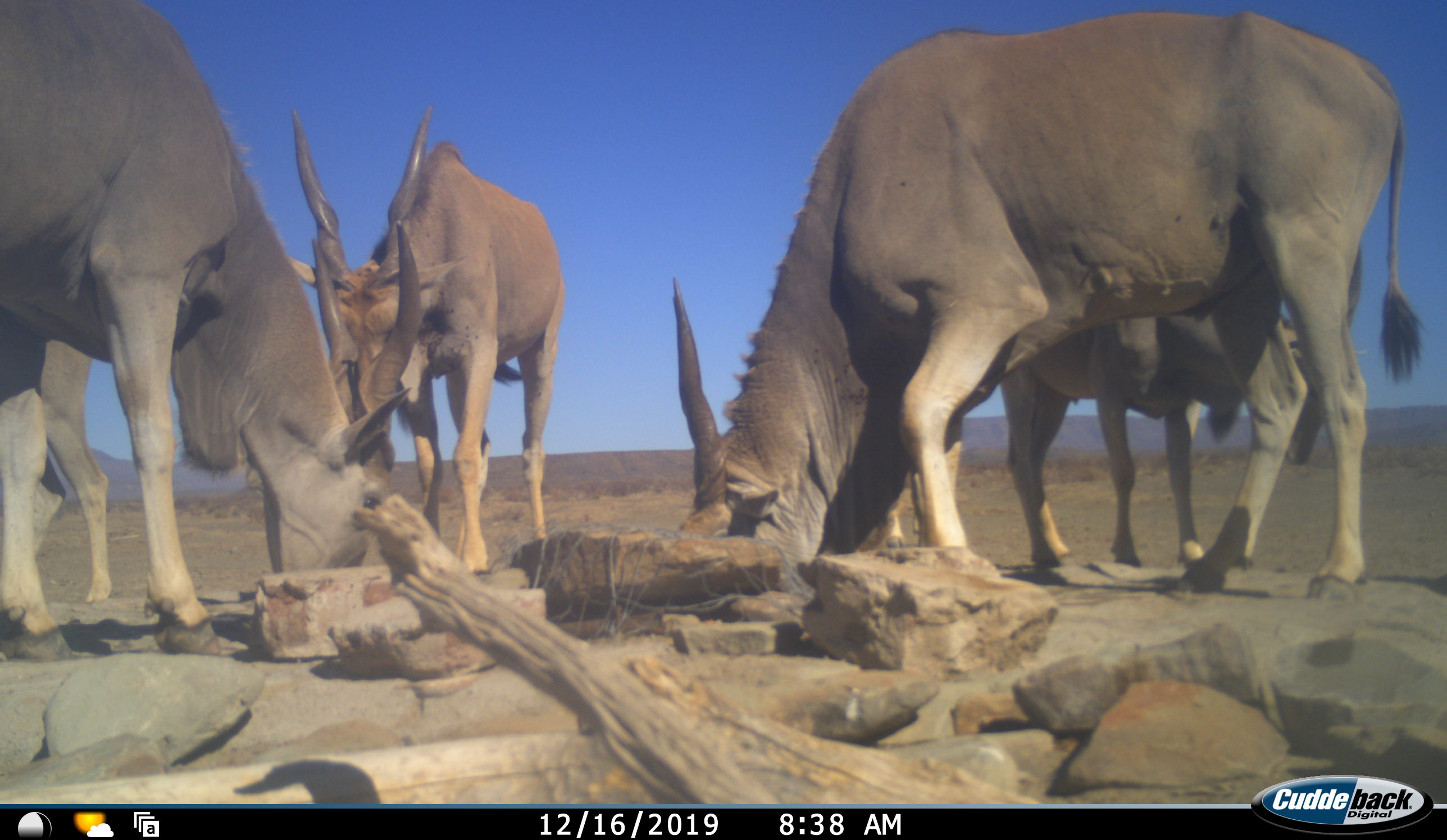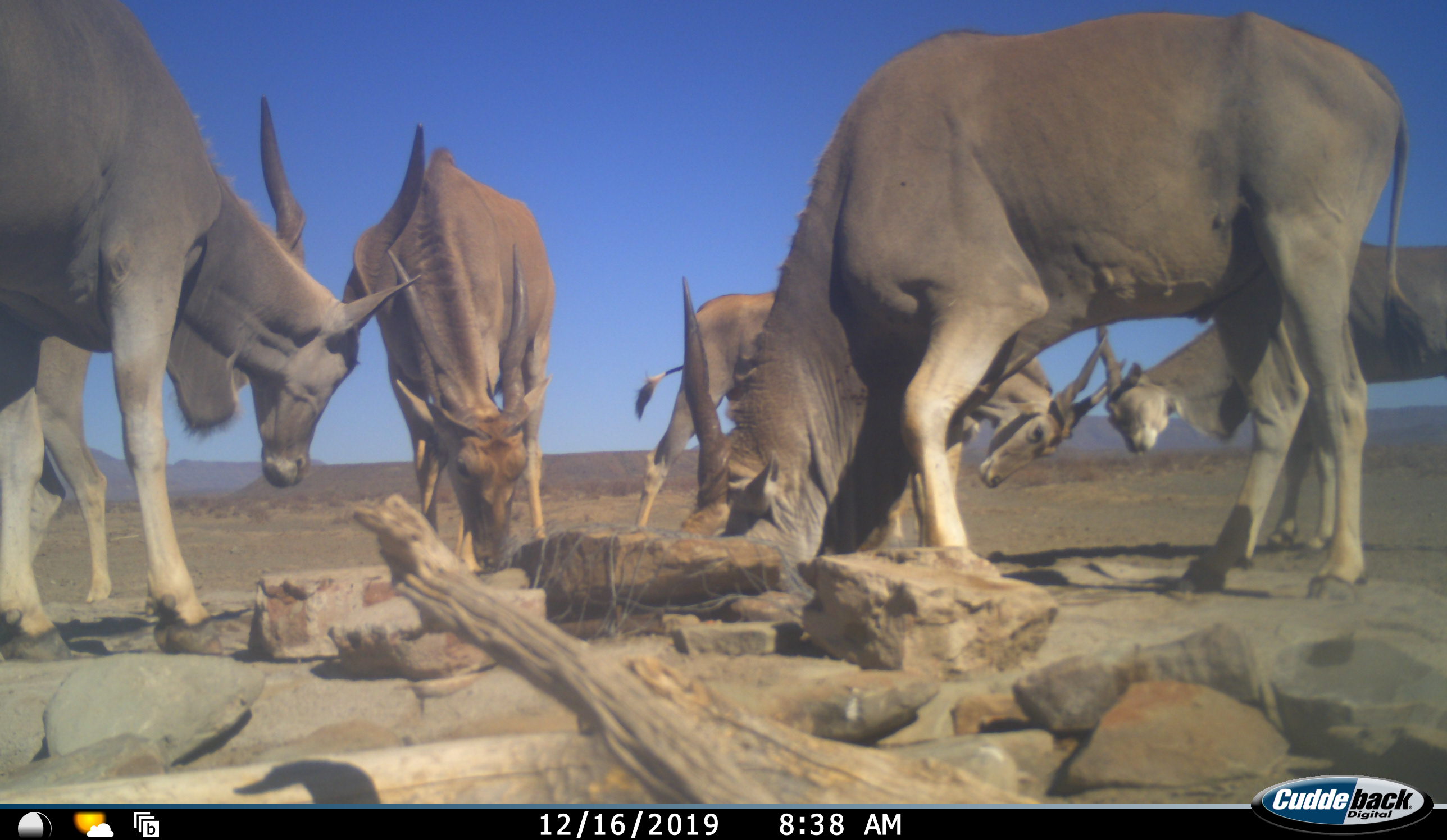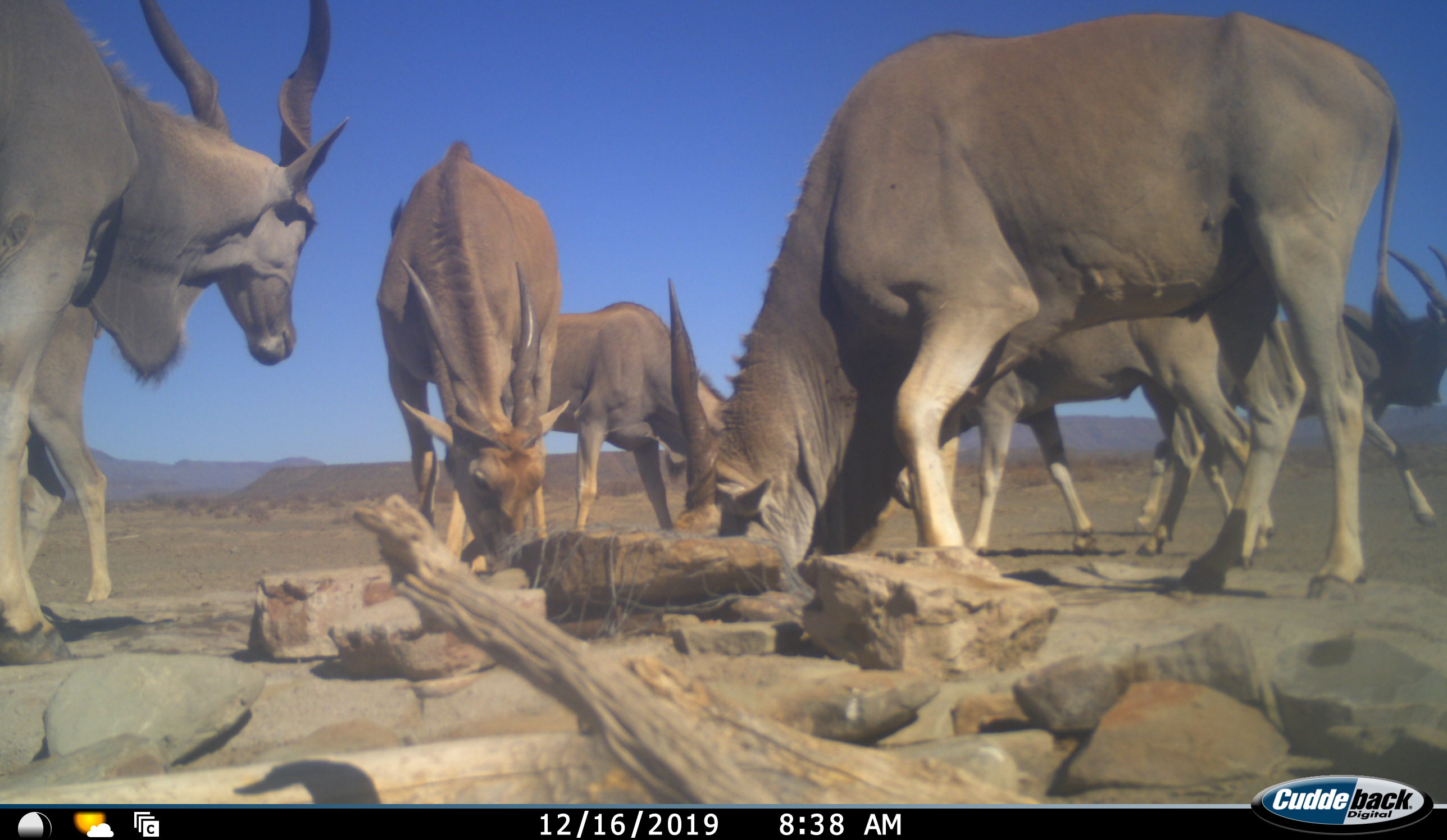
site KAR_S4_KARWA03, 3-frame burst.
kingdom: Animalia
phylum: Chordata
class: Mammalia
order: Artiodactyla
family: Bovidae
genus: Tragelaphus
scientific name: Tragelaphus oryx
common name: eland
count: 7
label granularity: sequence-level